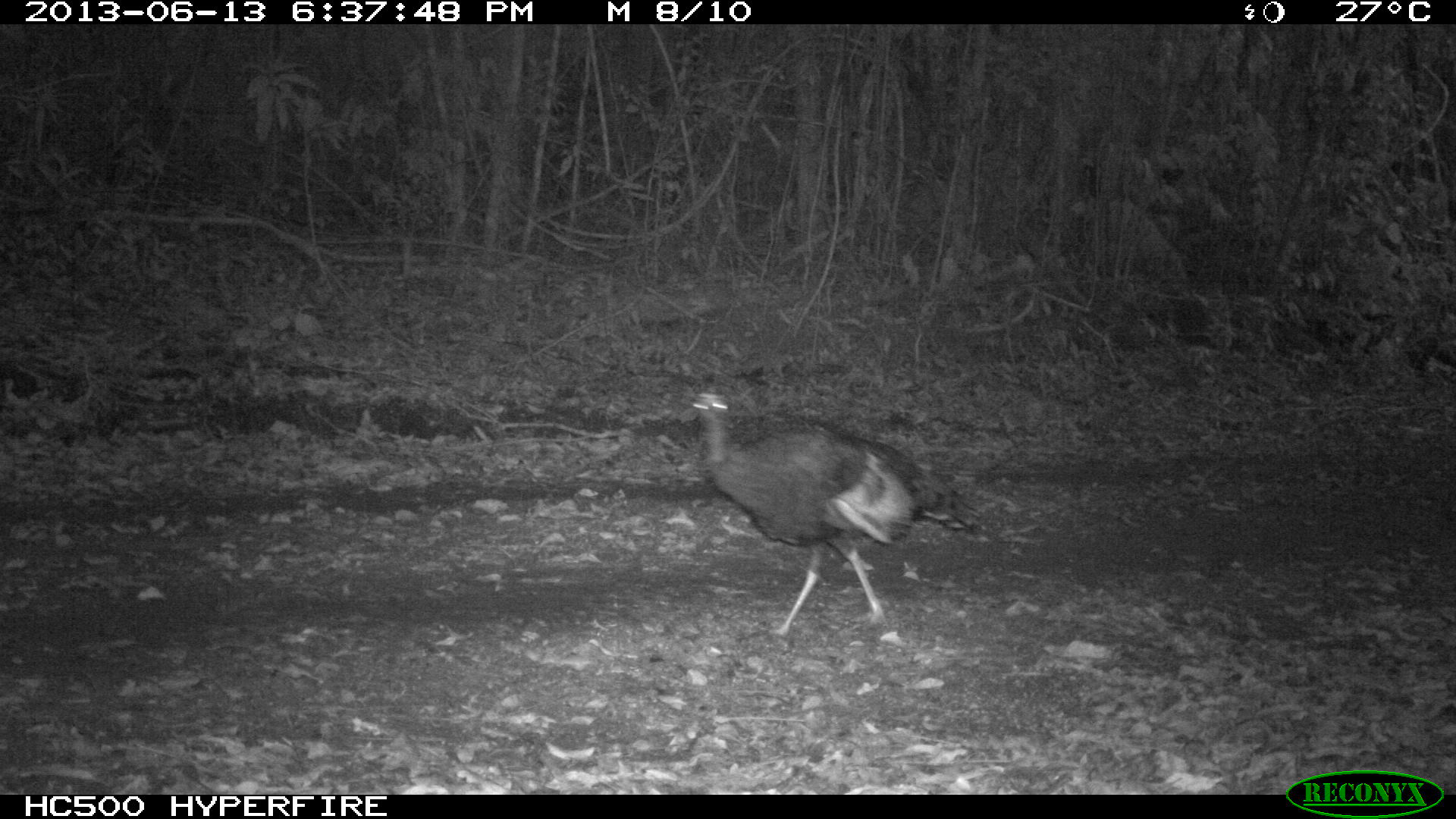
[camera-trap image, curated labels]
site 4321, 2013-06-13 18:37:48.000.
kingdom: Animalia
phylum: Chordata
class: Aves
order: Galliformes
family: Phasianidae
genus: Meleagris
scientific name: Meleagris ocellata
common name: ocellated turkey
Meleagris ocellata (ocellated turkey), count 2.